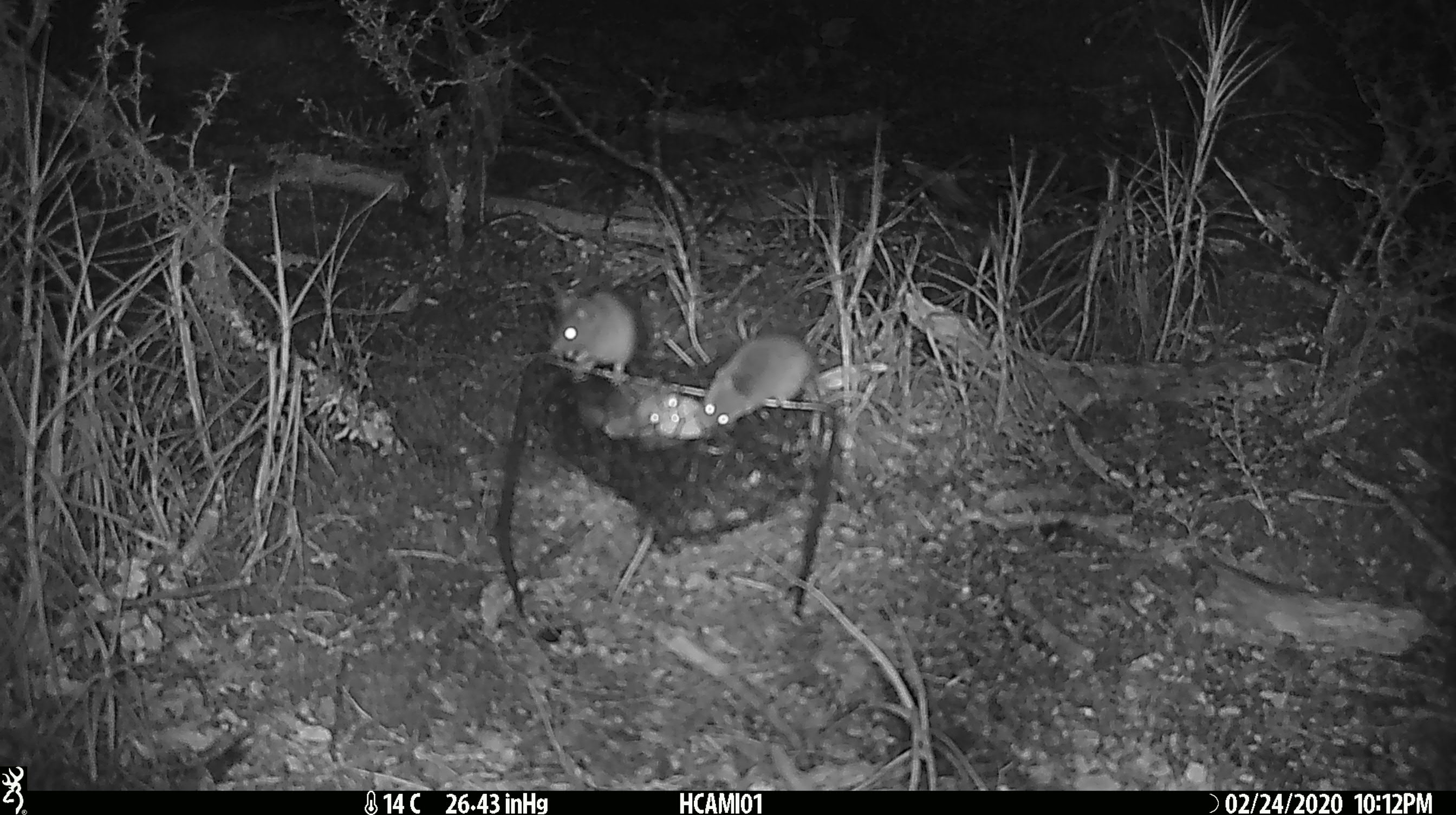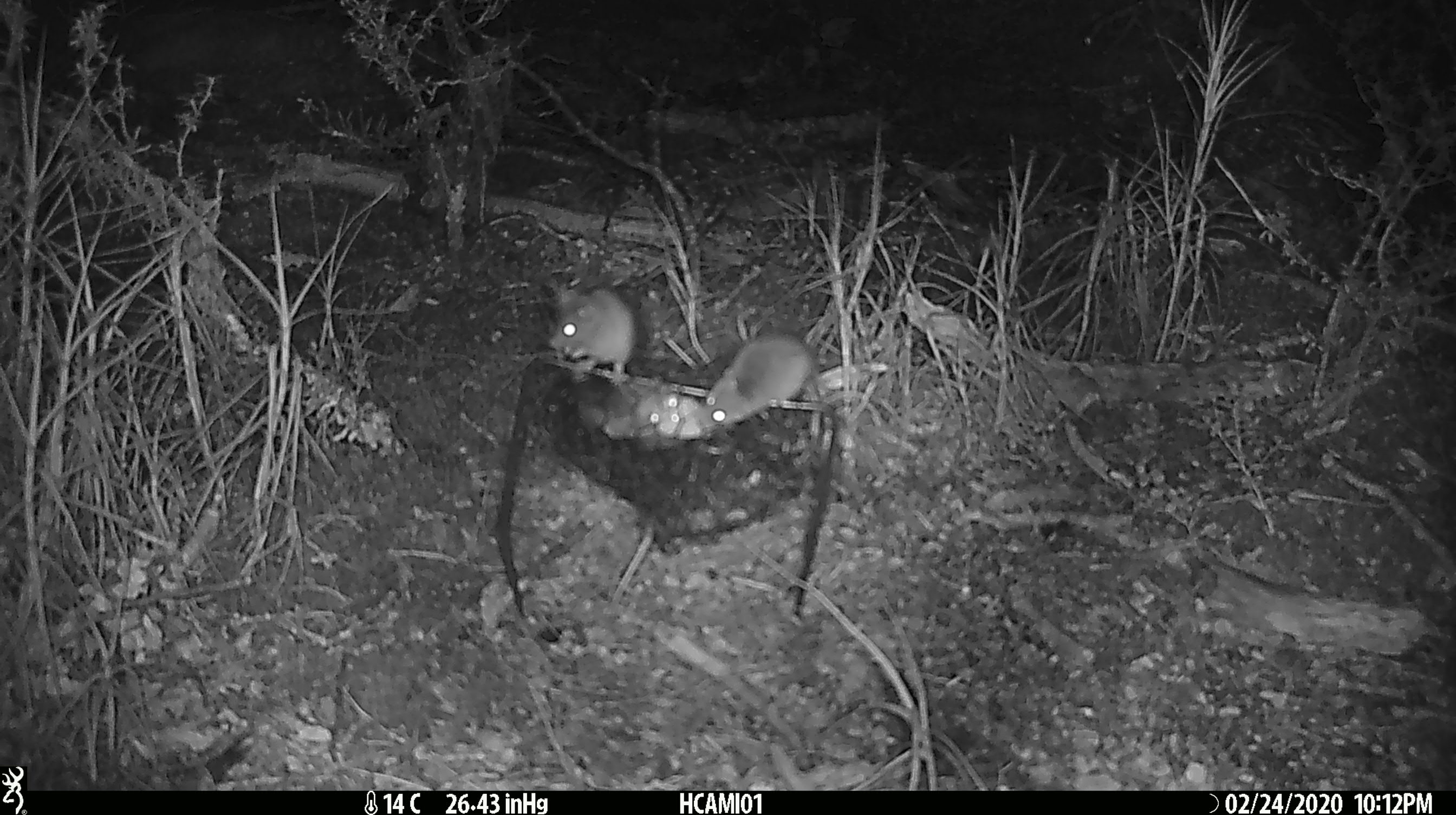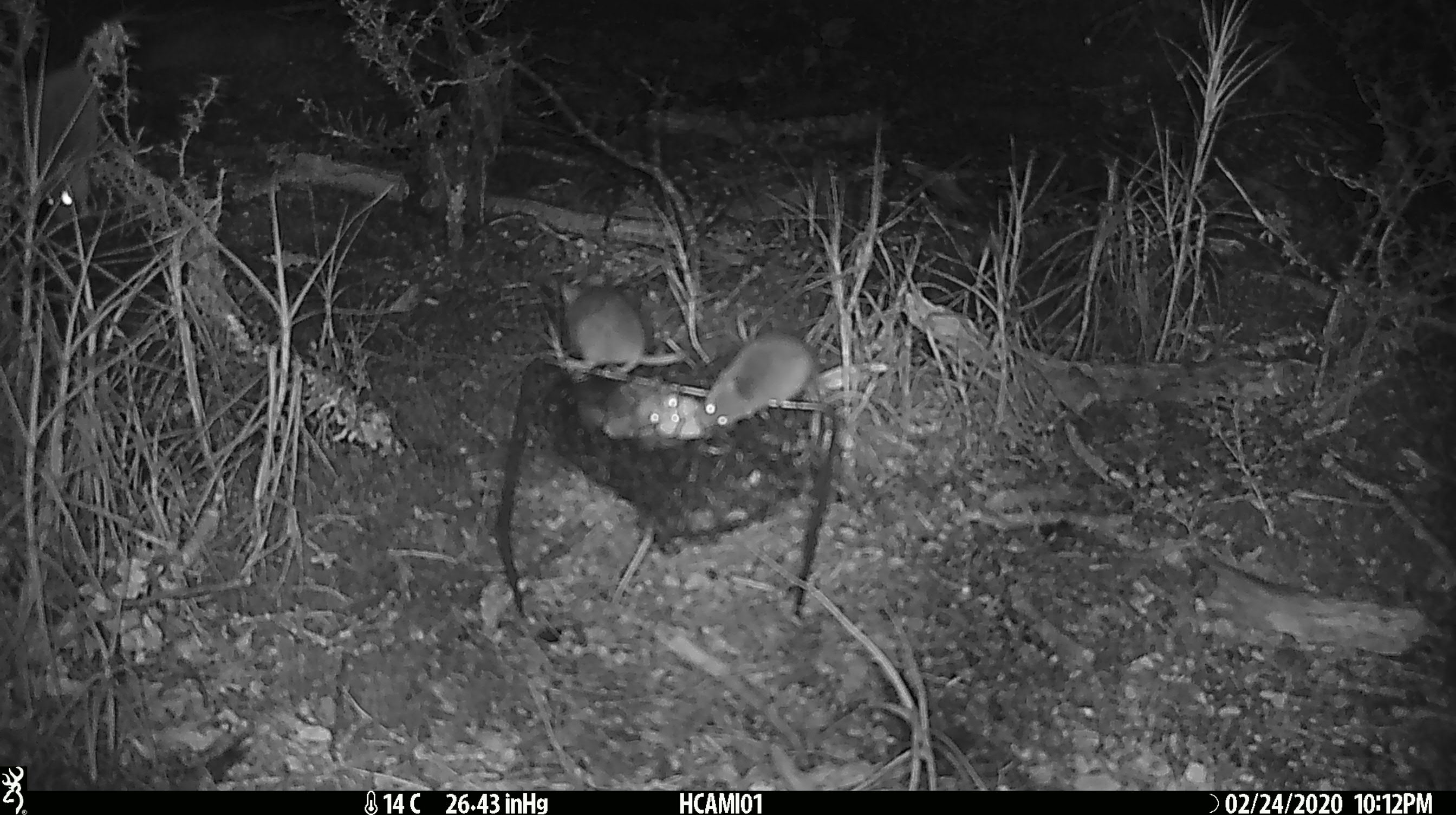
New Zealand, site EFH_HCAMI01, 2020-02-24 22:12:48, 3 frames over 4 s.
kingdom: Animalia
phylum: Chordata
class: Mammalia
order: Rodentia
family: Muridae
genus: Mus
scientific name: Mus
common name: mouse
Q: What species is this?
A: Mouse (Mus).